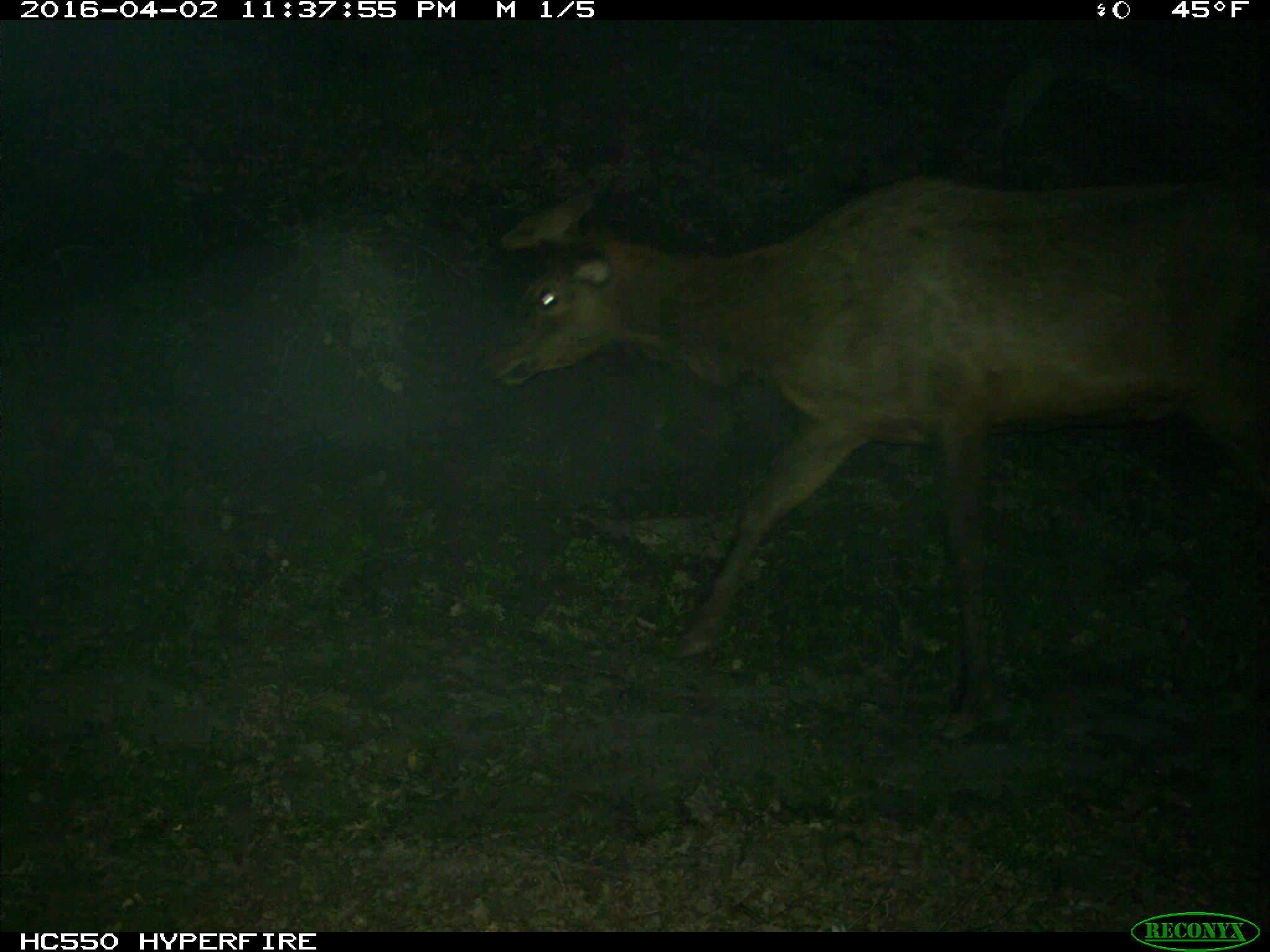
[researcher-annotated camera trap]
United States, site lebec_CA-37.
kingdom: Animalia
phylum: Chordata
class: Mammalia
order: Artiodactyla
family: Cervidae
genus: Cervus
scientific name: Cervus canadensis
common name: elk